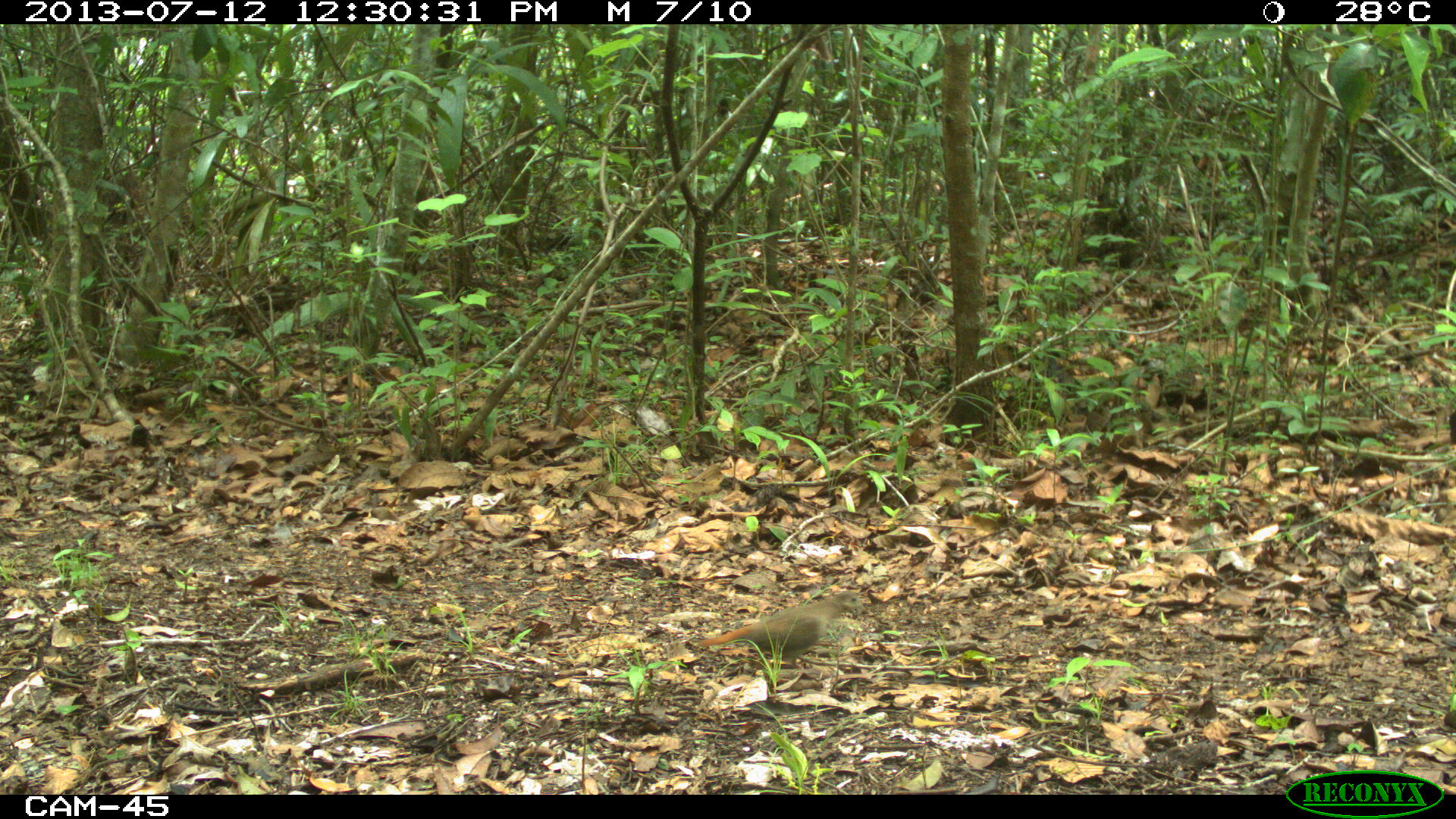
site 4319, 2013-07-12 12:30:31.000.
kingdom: Animalia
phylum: Chordata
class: Aves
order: Columbiformes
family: Columbidae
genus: Claravis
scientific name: Claravis pretiosa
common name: blue ground-dove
Claravis pretiosa (blue ground-dove), count 1.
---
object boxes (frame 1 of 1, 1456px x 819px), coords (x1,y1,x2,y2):
claravis pretiosa: (693,586,869,671)